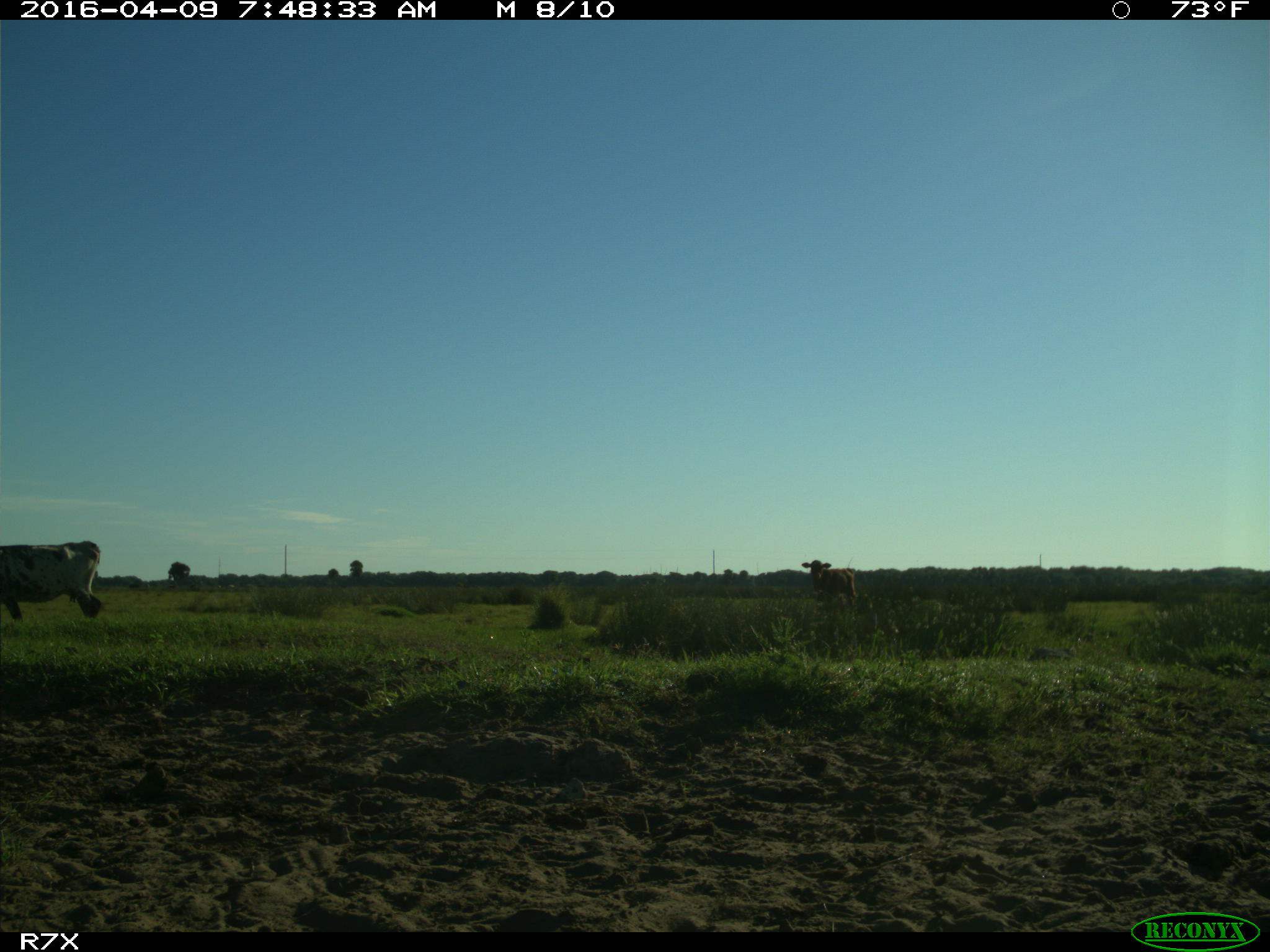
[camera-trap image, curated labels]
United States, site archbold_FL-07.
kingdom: Animalia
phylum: Chordata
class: Mammalia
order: Artiodactyla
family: Bovidae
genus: Bos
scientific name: Bos taurus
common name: domestic cow